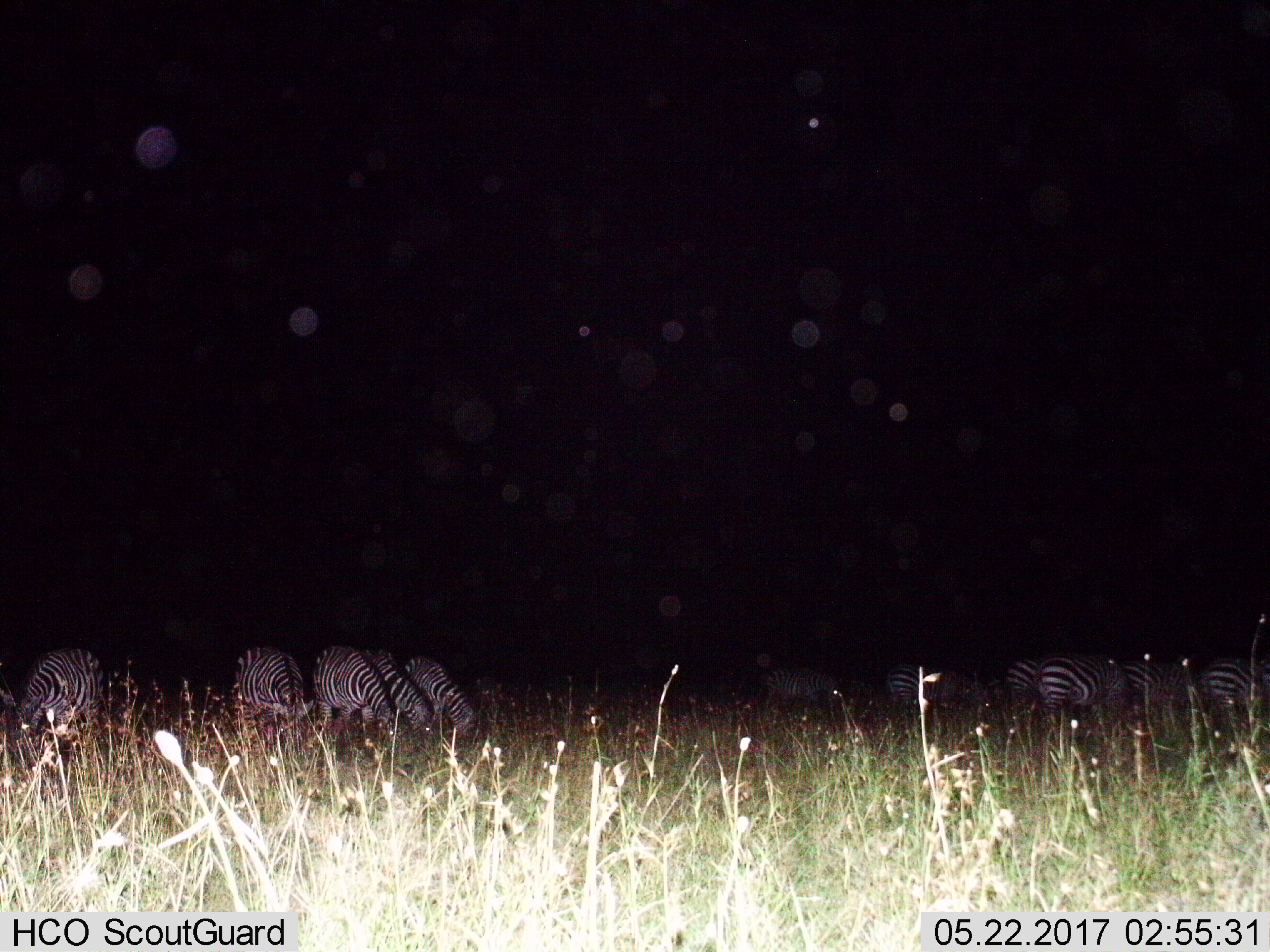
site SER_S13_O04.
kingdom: Animalia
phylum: Chordata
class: Mammalia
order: Perissodactyla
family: Equidae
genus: Equus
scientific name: Equus quagga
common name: plains zebra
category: zebraplains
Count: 11-50.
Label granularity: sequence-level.